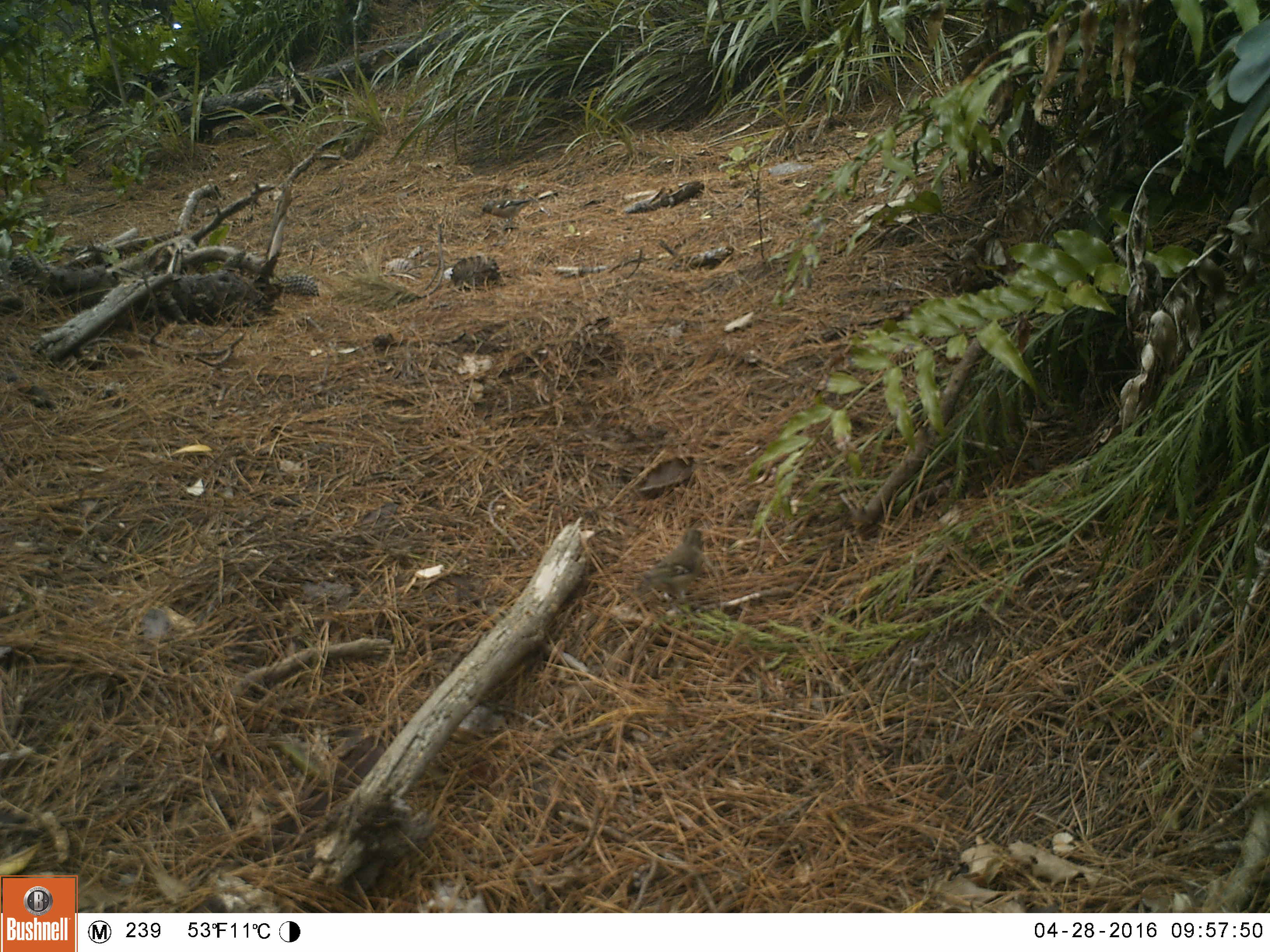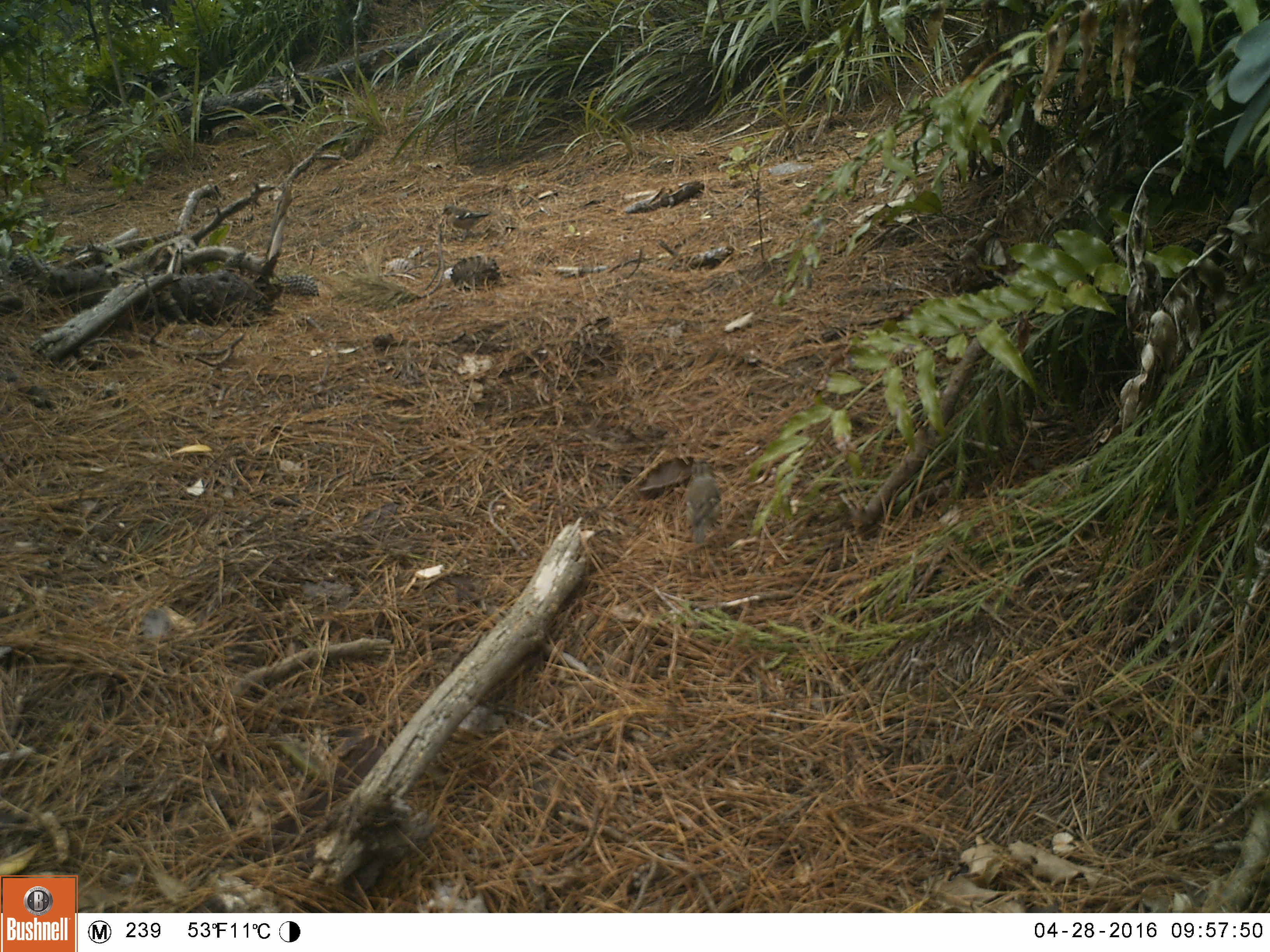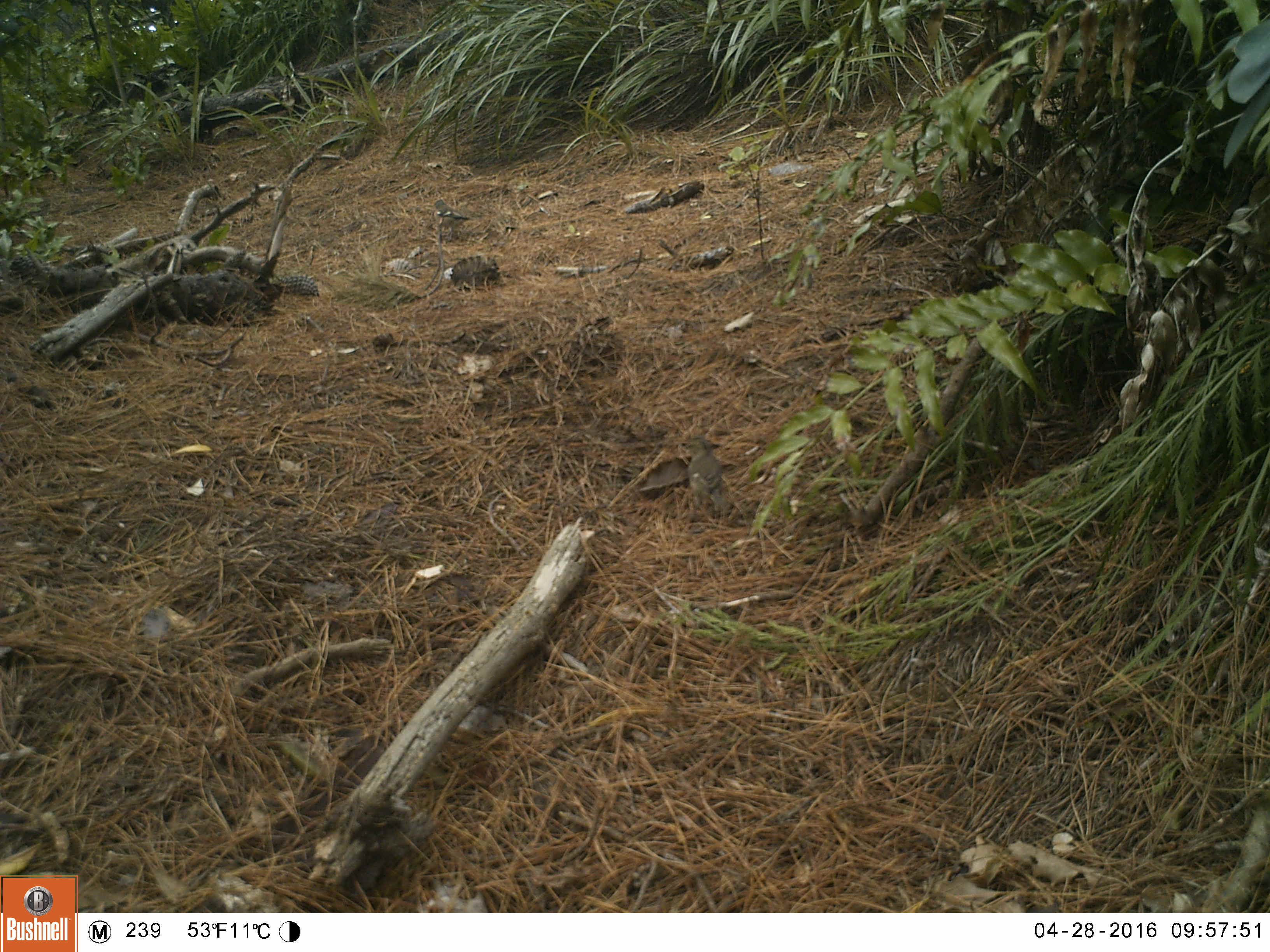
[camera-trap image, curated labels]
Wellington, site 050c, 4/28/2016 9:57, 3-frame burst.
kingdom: Animalia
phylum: Chordata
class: Aves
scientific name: Aves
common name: bird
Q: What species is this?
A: Bird (Aves).